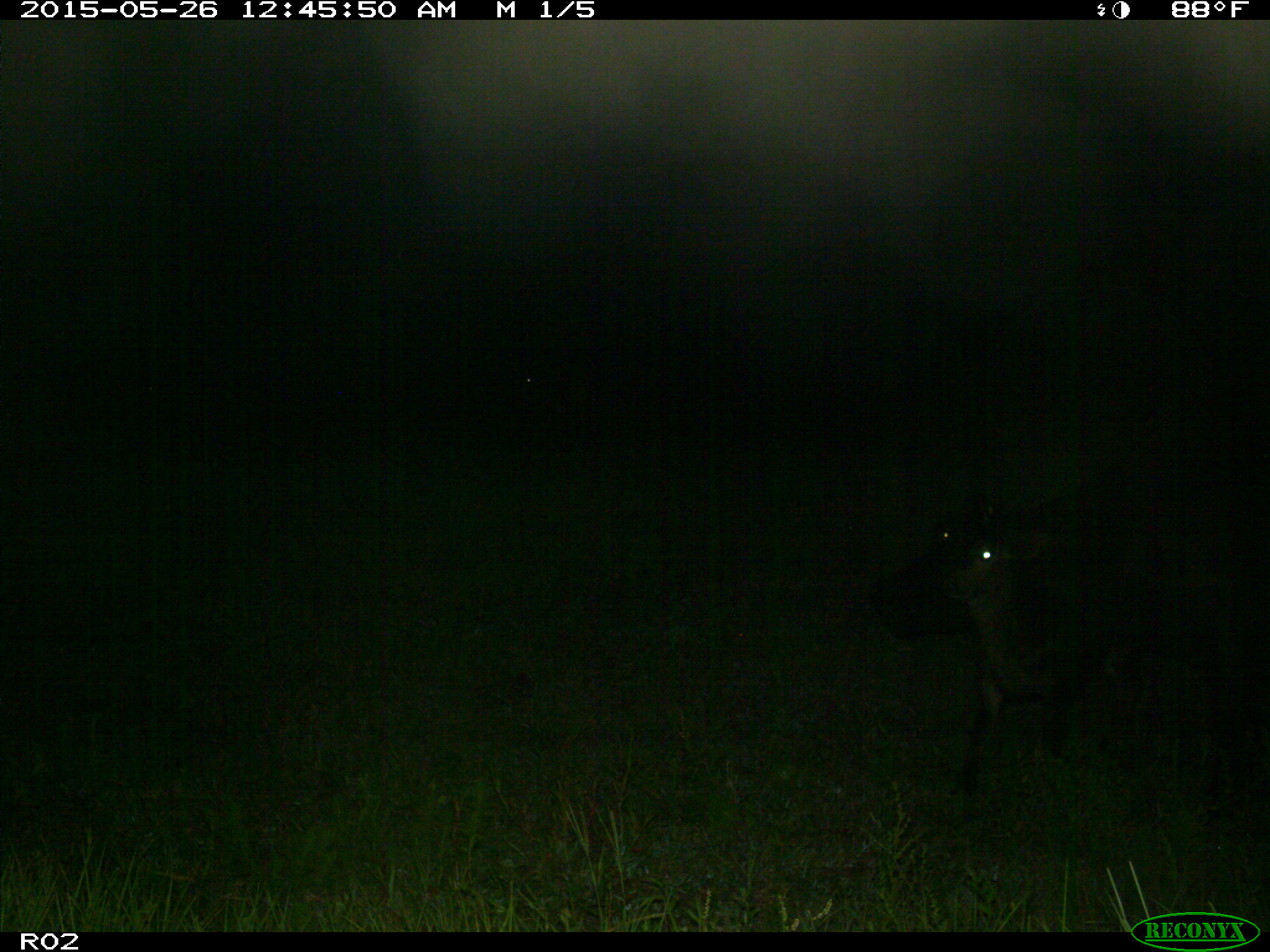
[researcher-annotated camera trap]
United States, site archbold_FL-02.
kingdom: Animalia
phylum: Chordata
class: Mammalia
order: Artiodactyla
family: Bovidae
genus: Bos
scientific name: Bos taurus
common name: domestic cow